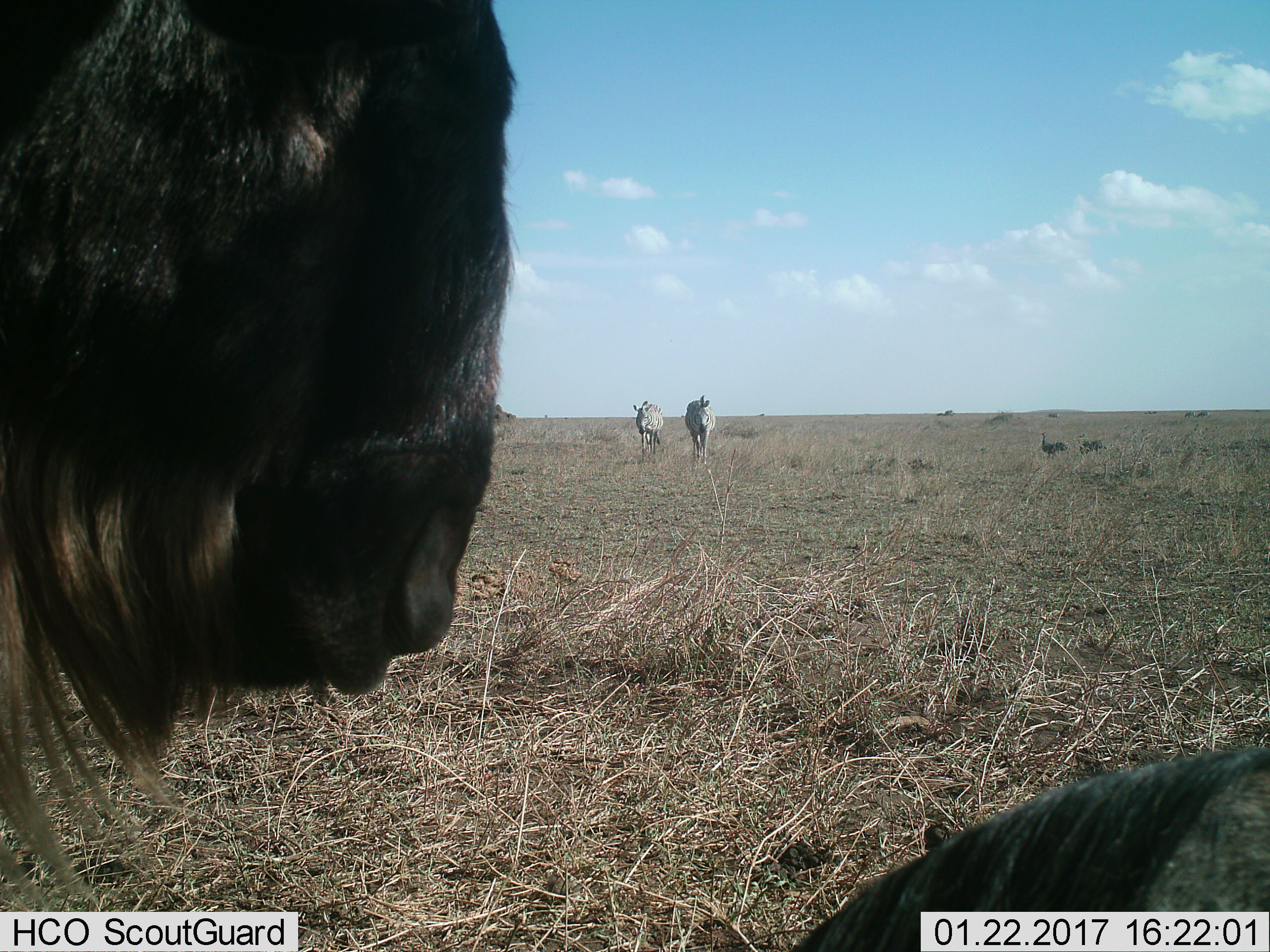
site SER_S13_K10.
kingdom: Animalia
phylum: Chordata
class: Mammalia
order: Artiodactyla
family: Bovidae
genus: Connochaetes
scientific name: Connochaetes taurinus taurinus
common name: blue wildebeest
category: wildebeestblue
Wildebeestblue (blue wildebeest) (Connochaetes taurinus taurinus), count 2. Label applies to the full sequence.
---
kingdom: Animalia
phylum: Chordata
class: Mammalia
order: Perissodactyla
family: Equidae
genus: Equus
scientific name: Equus quagga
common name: plains zebra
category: zebraplains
Zebraplains (plains zebra) (Equus quagga), count 2. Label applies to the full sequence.